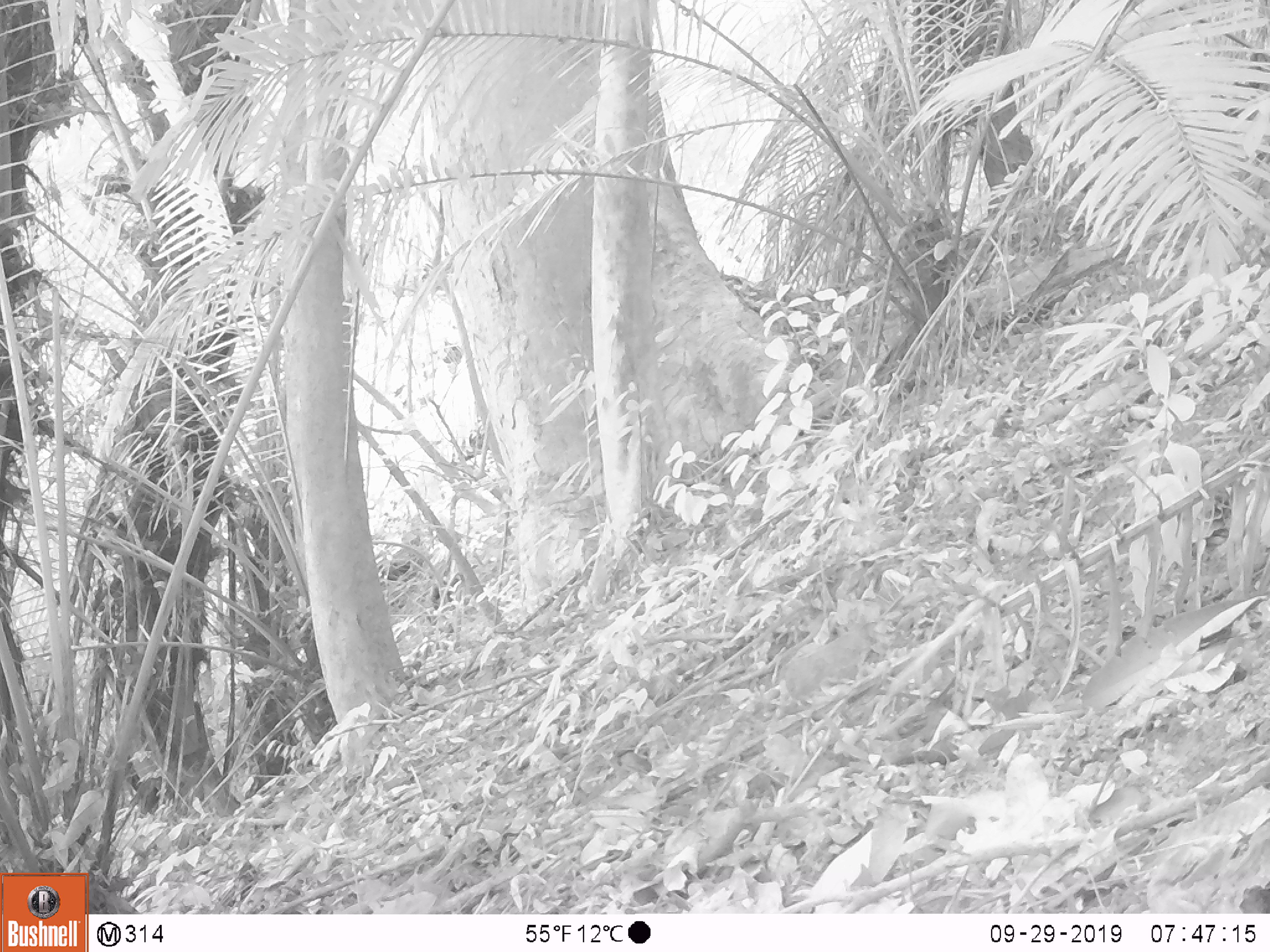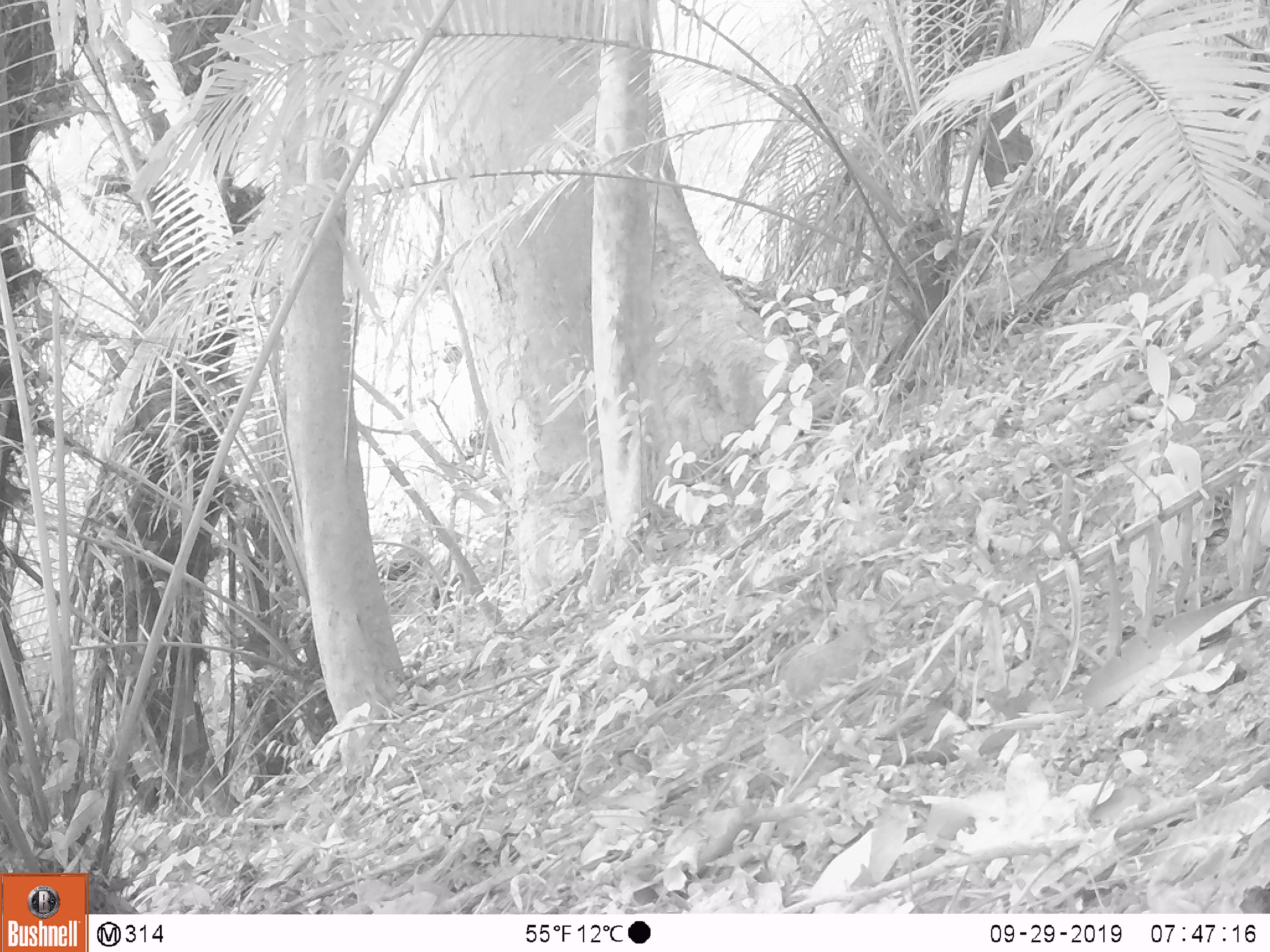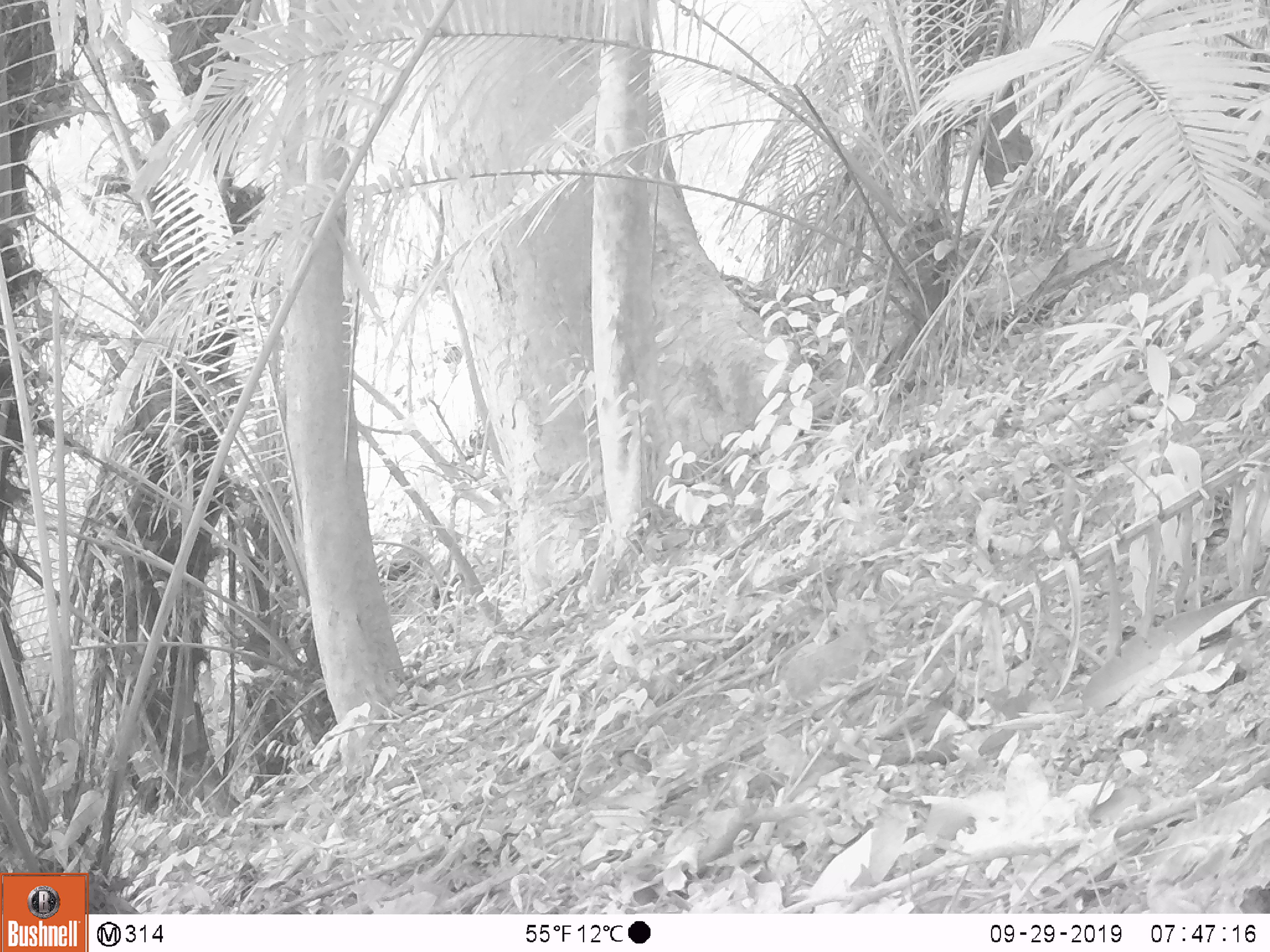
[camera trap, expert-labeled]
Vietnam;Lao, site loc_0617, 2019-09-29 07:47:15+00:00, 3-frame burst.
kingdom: Animalia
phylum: Chordata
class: Mammalia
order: Primates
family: Cercopithecidae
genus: Macaca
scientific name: Macaca arctoides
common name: stump-tailed macaque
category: stump tailed macaque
Stump tailed macaque (stump-tailed macaque) (Macaca arctoides). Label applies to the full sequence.